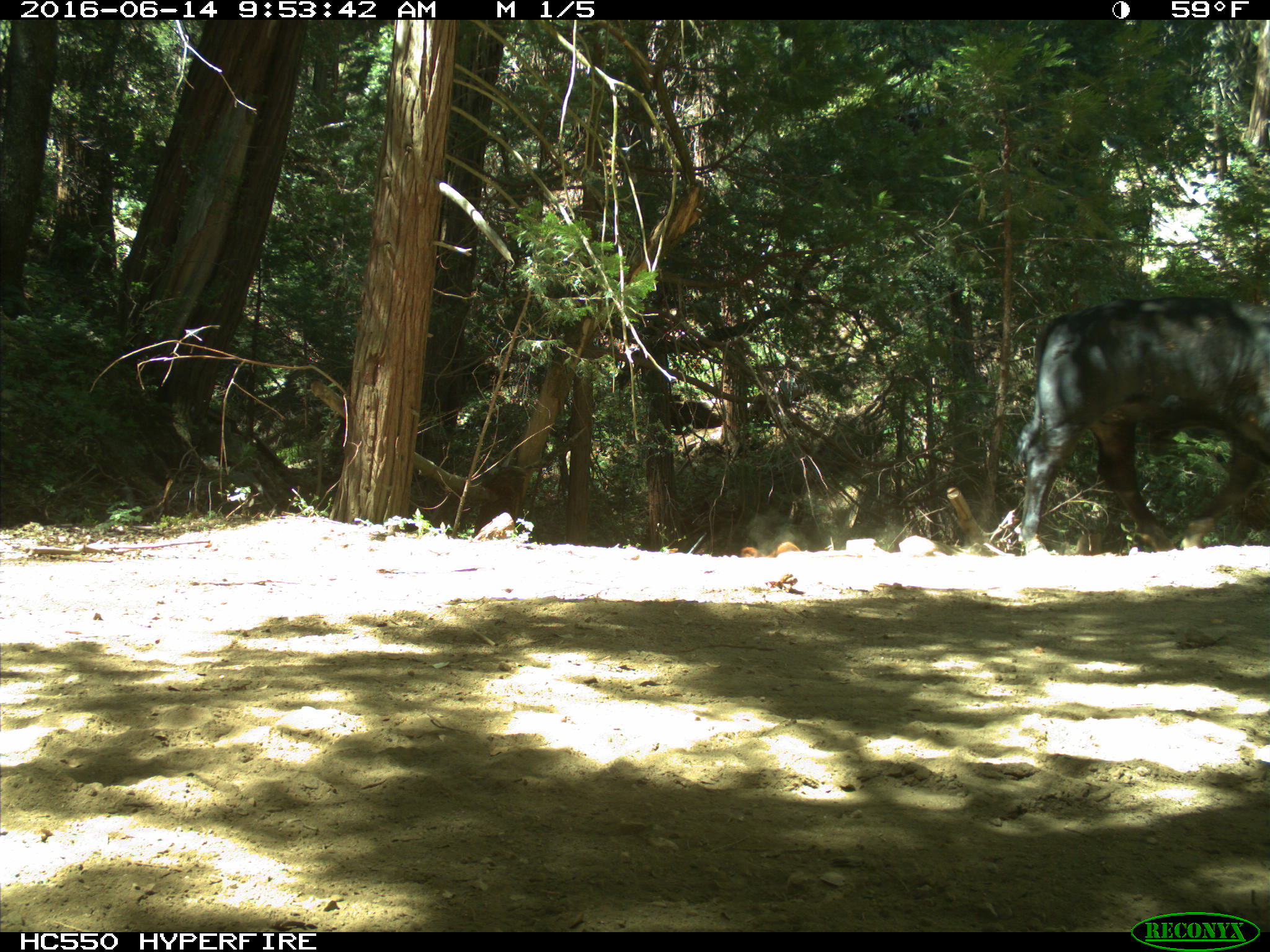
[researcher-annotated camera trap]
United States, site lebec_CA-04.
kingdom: Animalia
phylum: Chordata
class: Mammalia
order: Artiodactyla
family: Bovidae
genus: Bos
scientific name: Bos taurus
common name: domestic cow